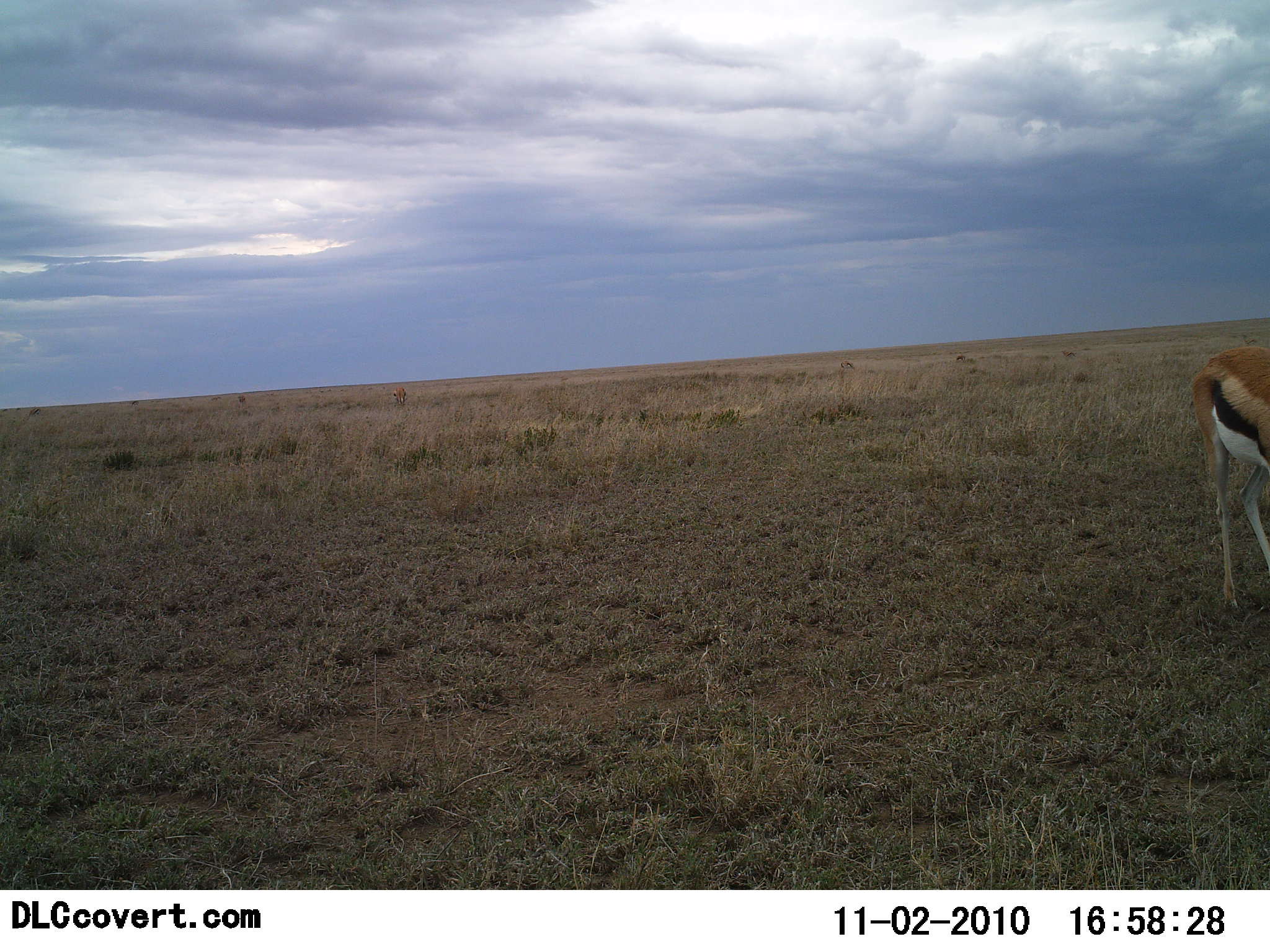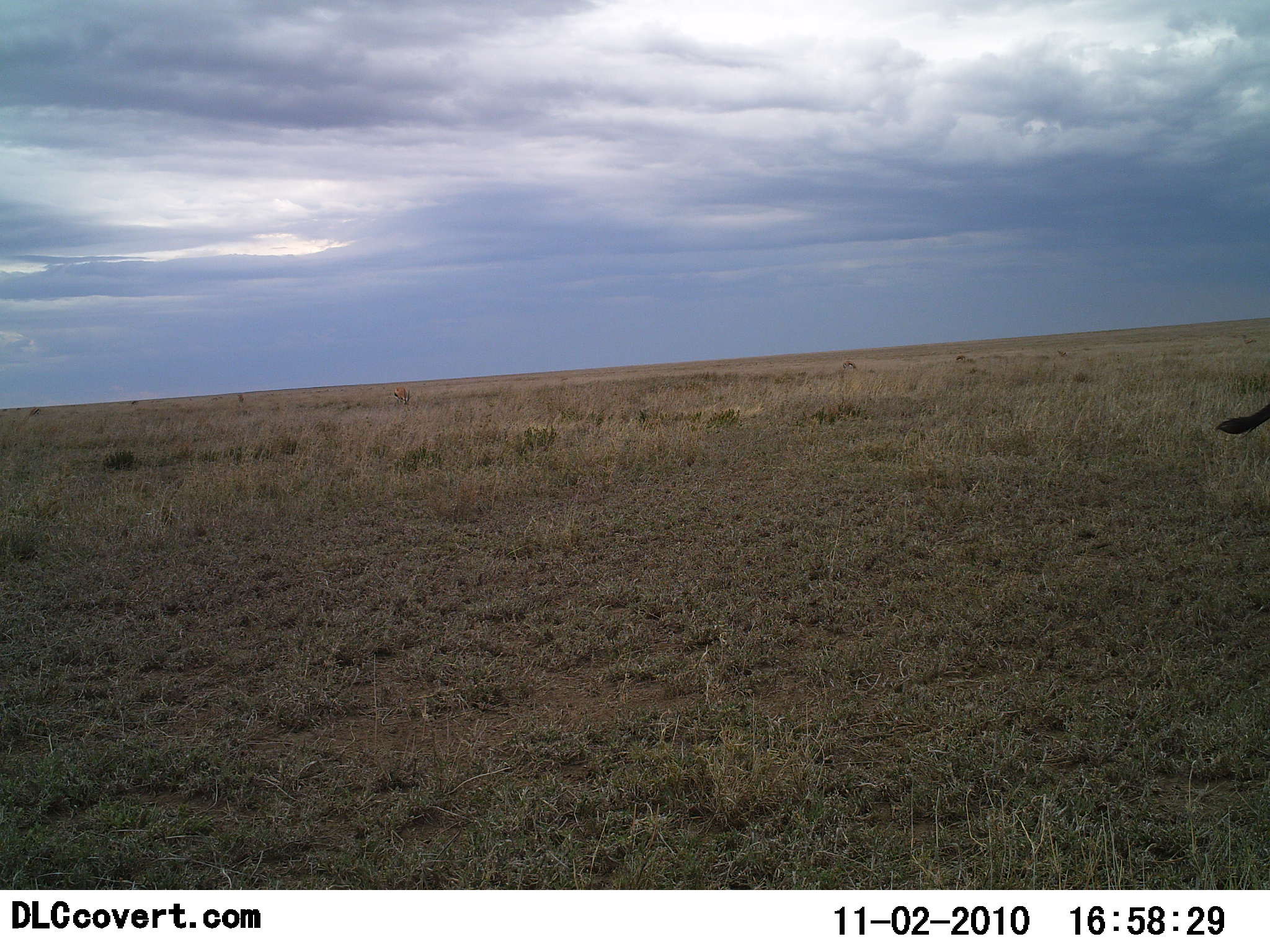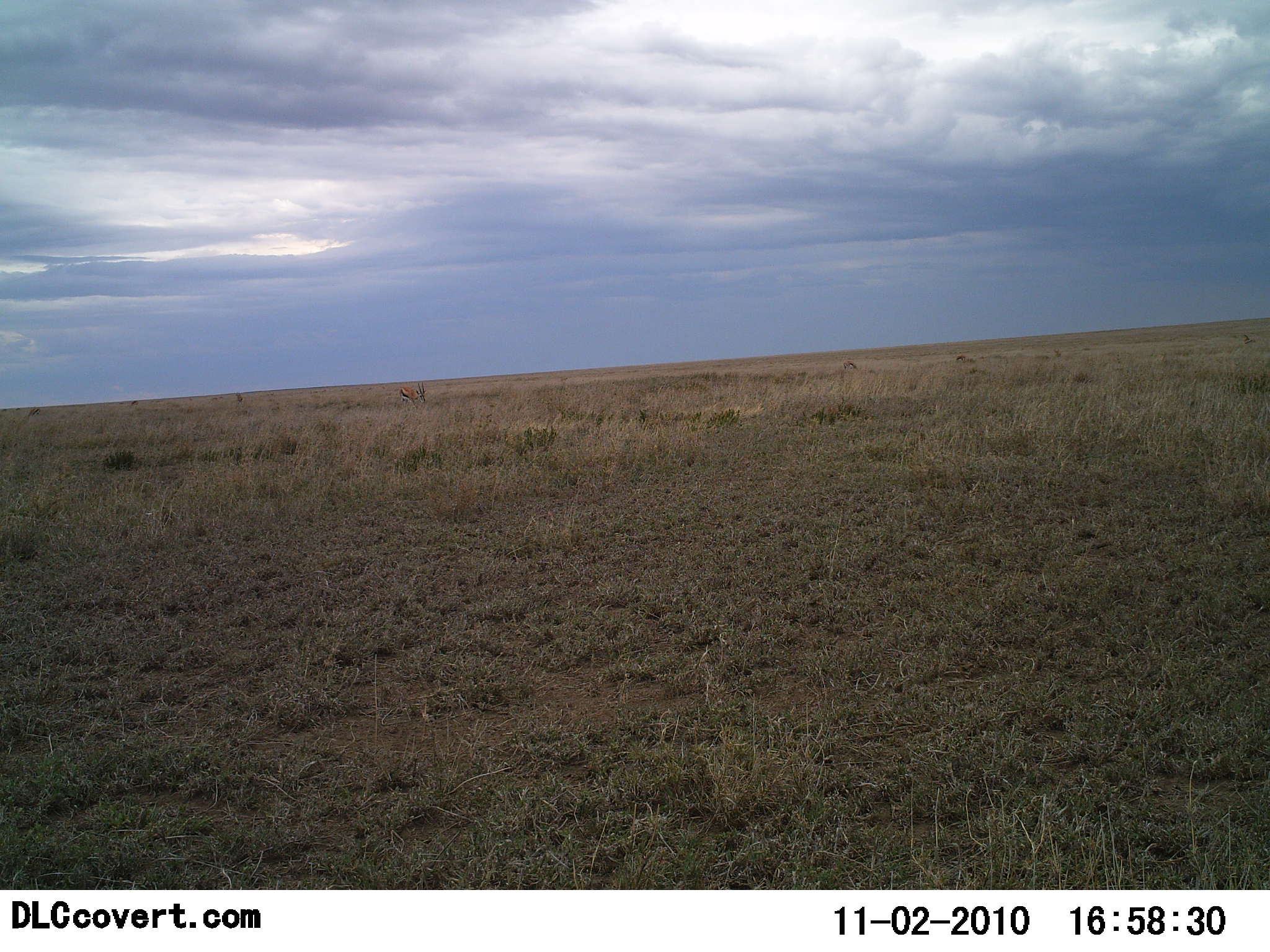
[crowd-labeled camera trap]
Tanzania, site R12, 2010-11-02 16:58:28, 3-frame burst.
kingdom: Animalia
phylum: Chordata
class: Mammalia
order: Artiodactyla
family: Bovidae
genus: Eudorcas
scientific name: Eudorcas thomsonii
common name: thomson's gazelle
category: gazellethomsons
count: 1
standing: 17%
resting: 0%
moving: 92%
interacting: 0%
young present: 0%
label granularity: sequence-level